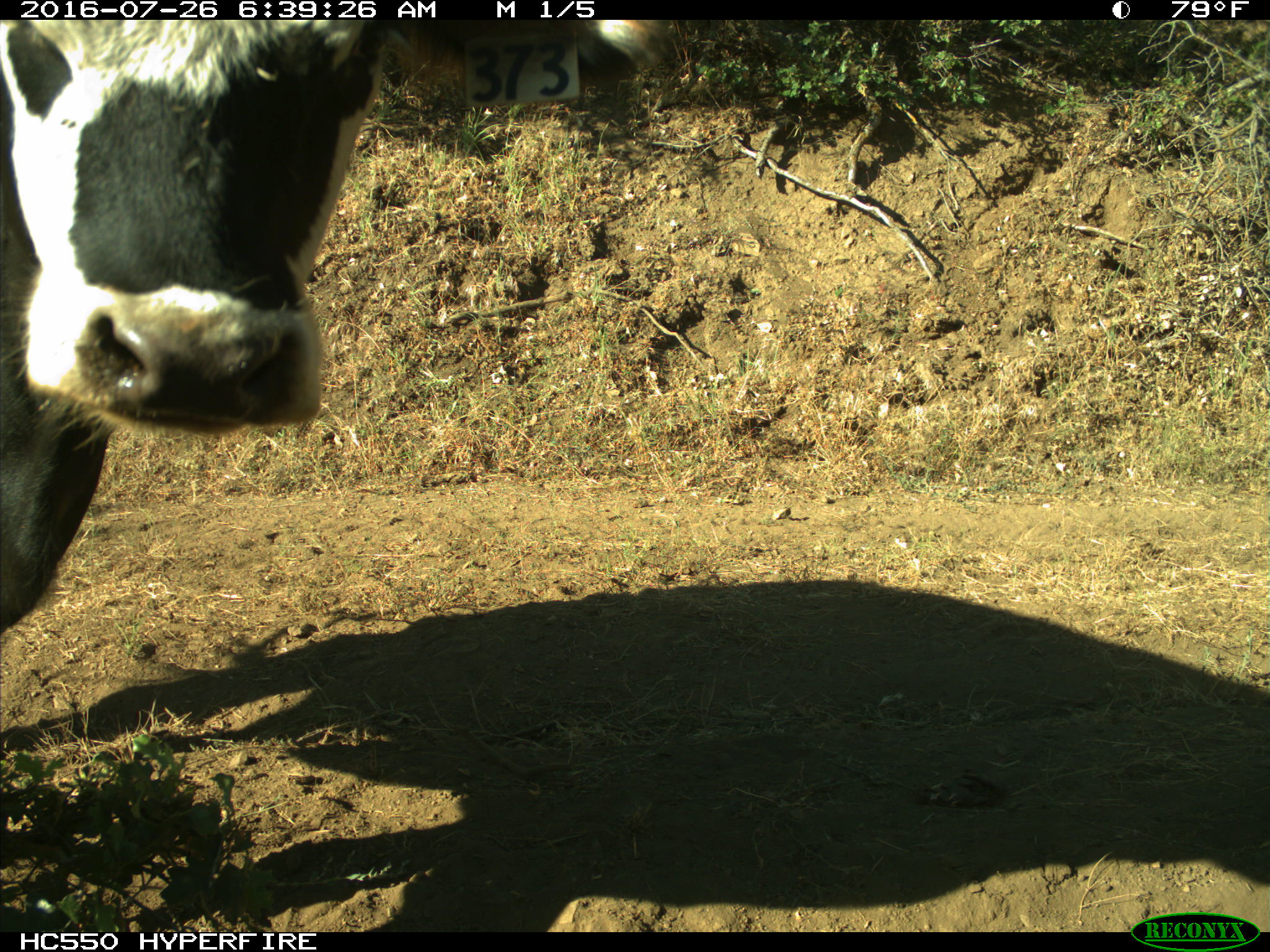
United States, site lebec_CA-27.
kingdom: Animalia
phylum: Chordata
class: Mammalia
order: Artiodactyla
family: Bovidae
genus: Bos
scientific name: Bos taurus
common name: domestic cow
Bos taurus (domestic cow).